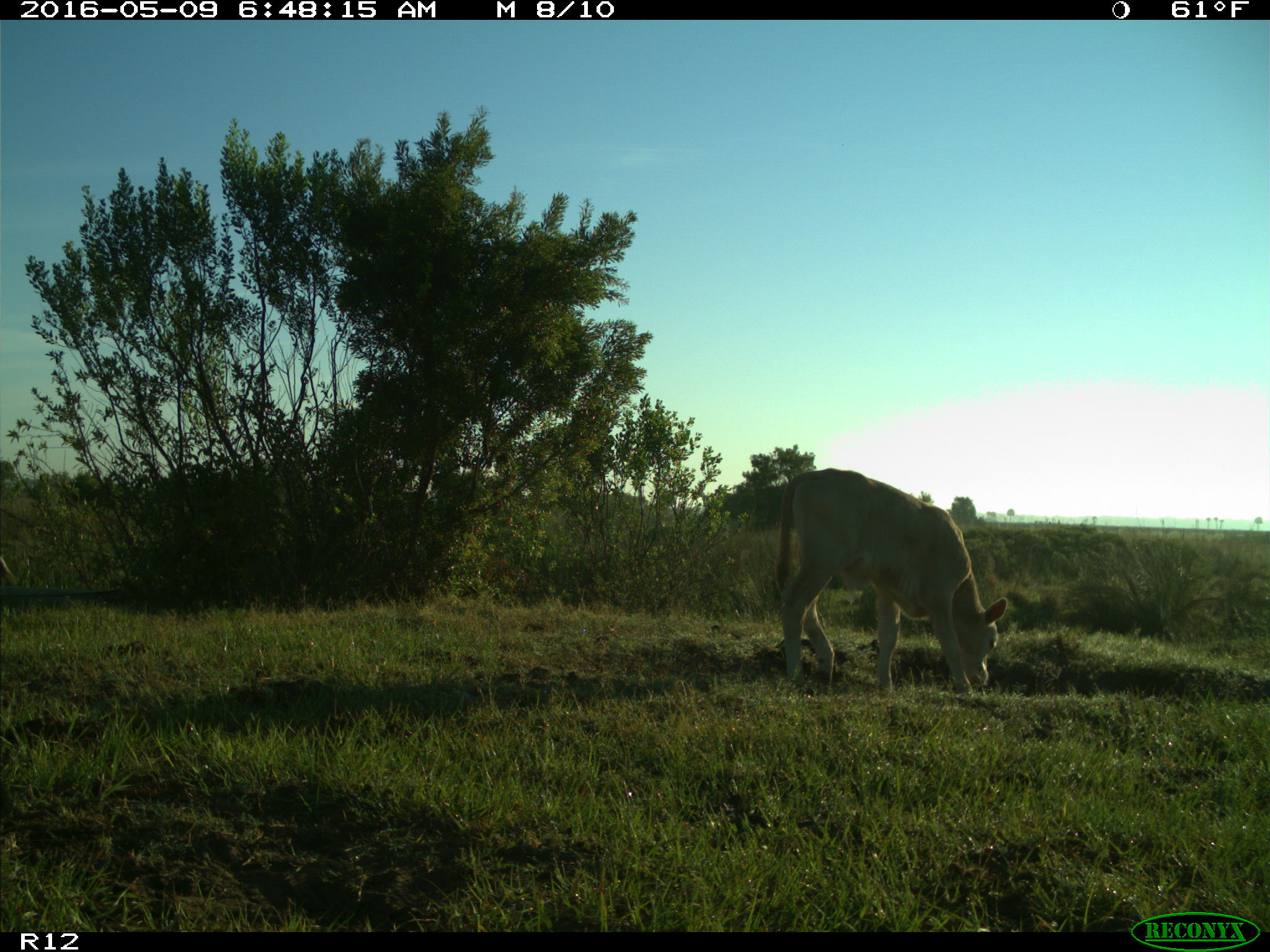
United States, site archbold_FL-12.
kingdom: Animalia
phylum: Chordata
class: Mammalia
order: Artiodactyla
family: Bovidae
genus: Bos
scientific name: Bos taurus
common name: domestic cow